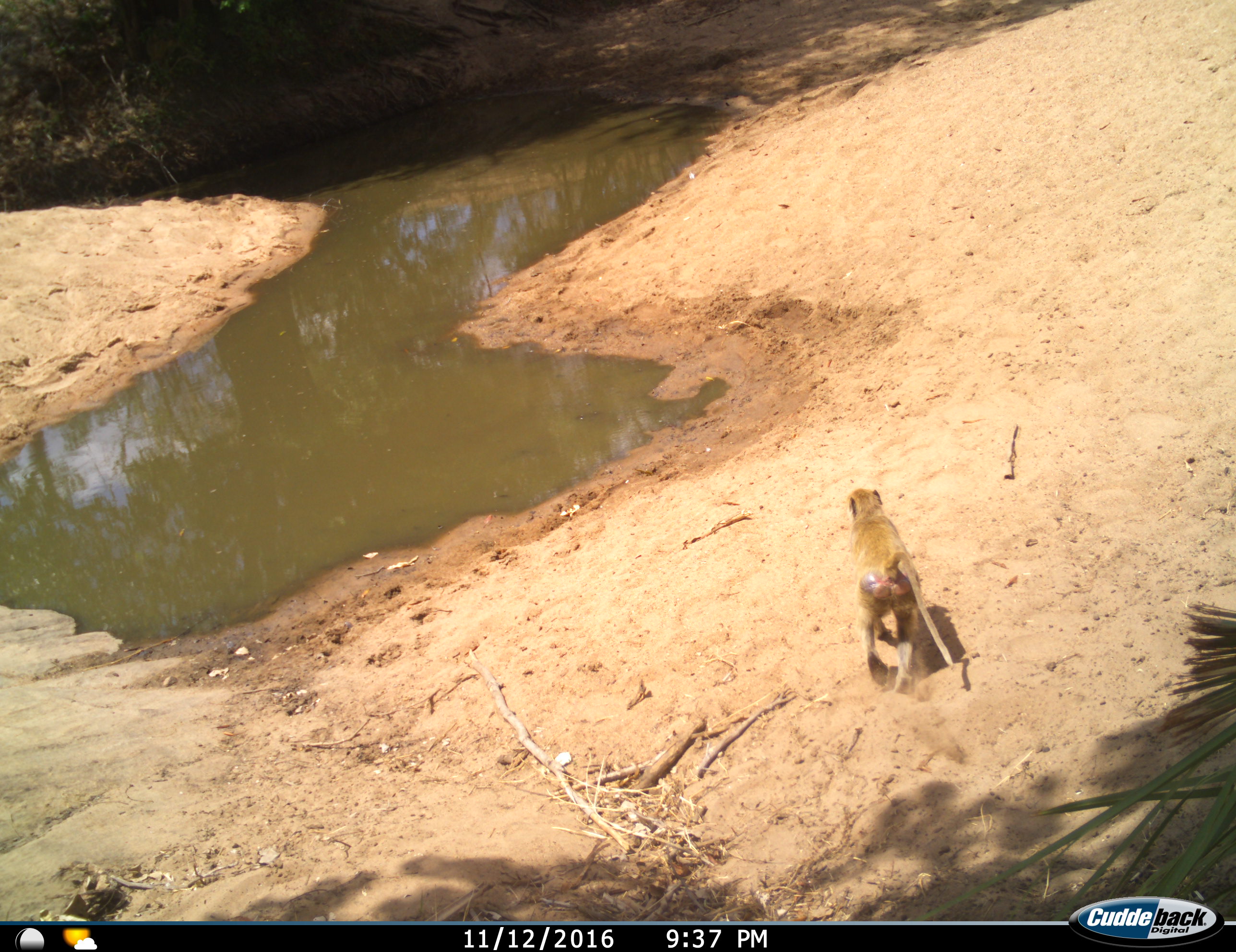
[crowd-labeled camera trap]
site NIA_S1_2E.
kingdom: Animalia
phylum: Chordata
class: Mammalia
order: Primates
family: Cercopithecidae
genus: Papio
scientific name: Papio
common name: baboon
Baboon (Papio), count 1. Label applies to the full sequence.